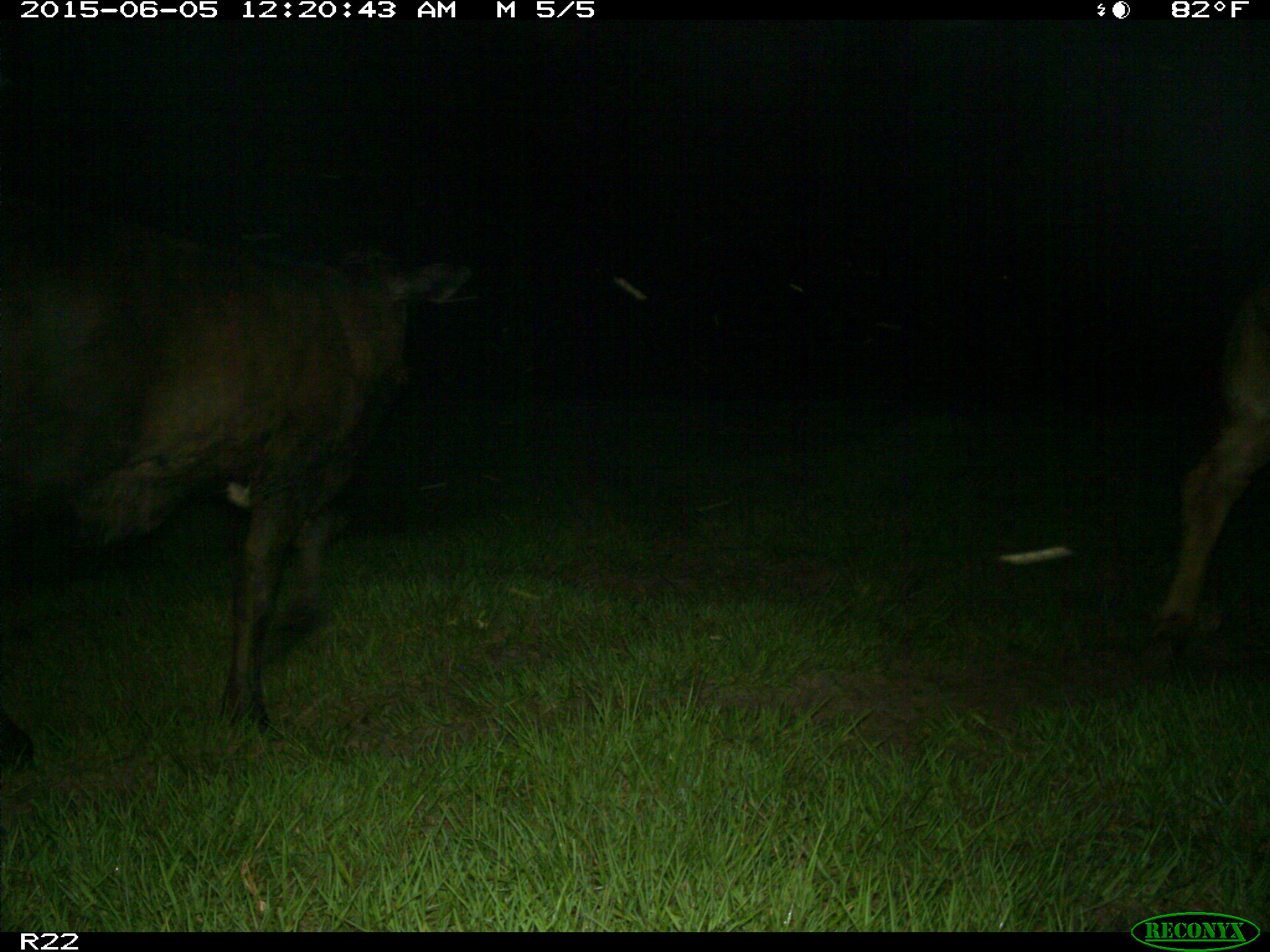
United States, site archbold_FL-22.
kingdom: Animalia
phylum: Chordata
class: Mammalia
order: Artiodactyla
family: Bovidae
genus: Bos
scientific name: Bos taurus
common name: domestic cow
Bos taurus (domestic cow).